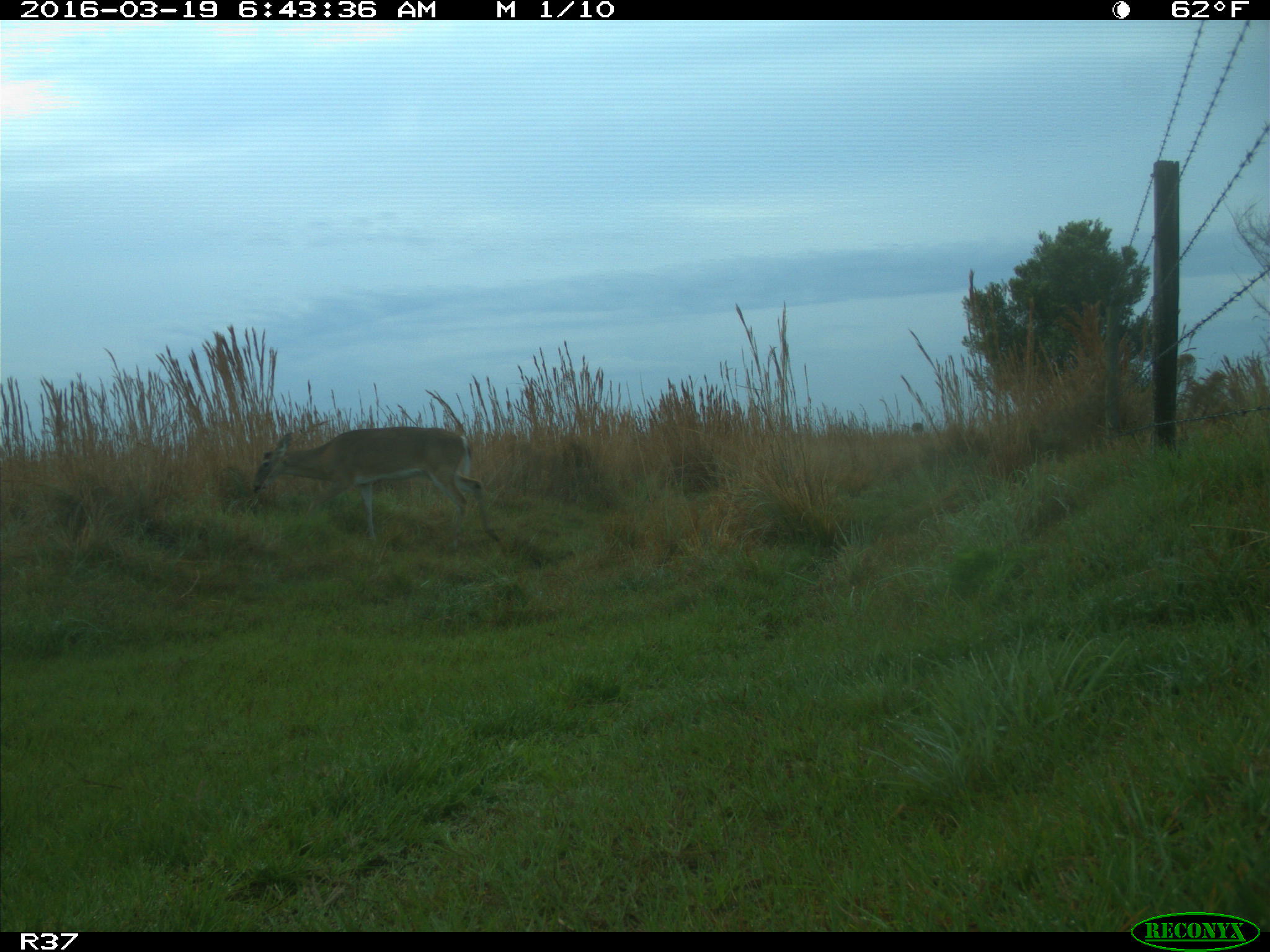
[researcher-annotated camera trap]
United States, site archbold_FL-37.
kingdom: Animalia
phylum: Chordata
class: Mammalia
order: Artiodactyla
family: Cervidae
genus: Odocoileus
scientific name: Odocoileus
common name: deer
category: unidentified deer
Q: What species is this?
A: Unidentified deer (deer) (Odocoileus).